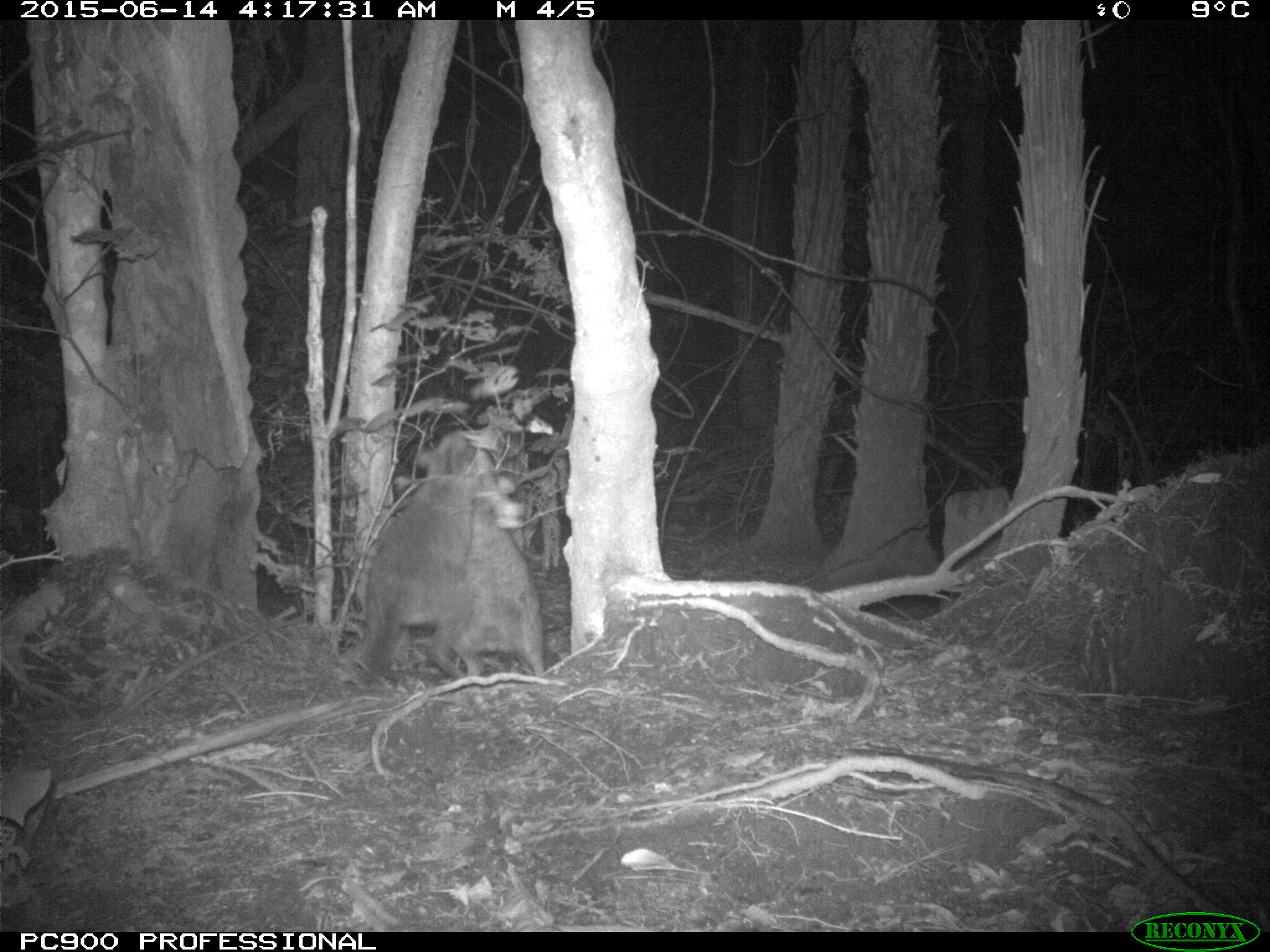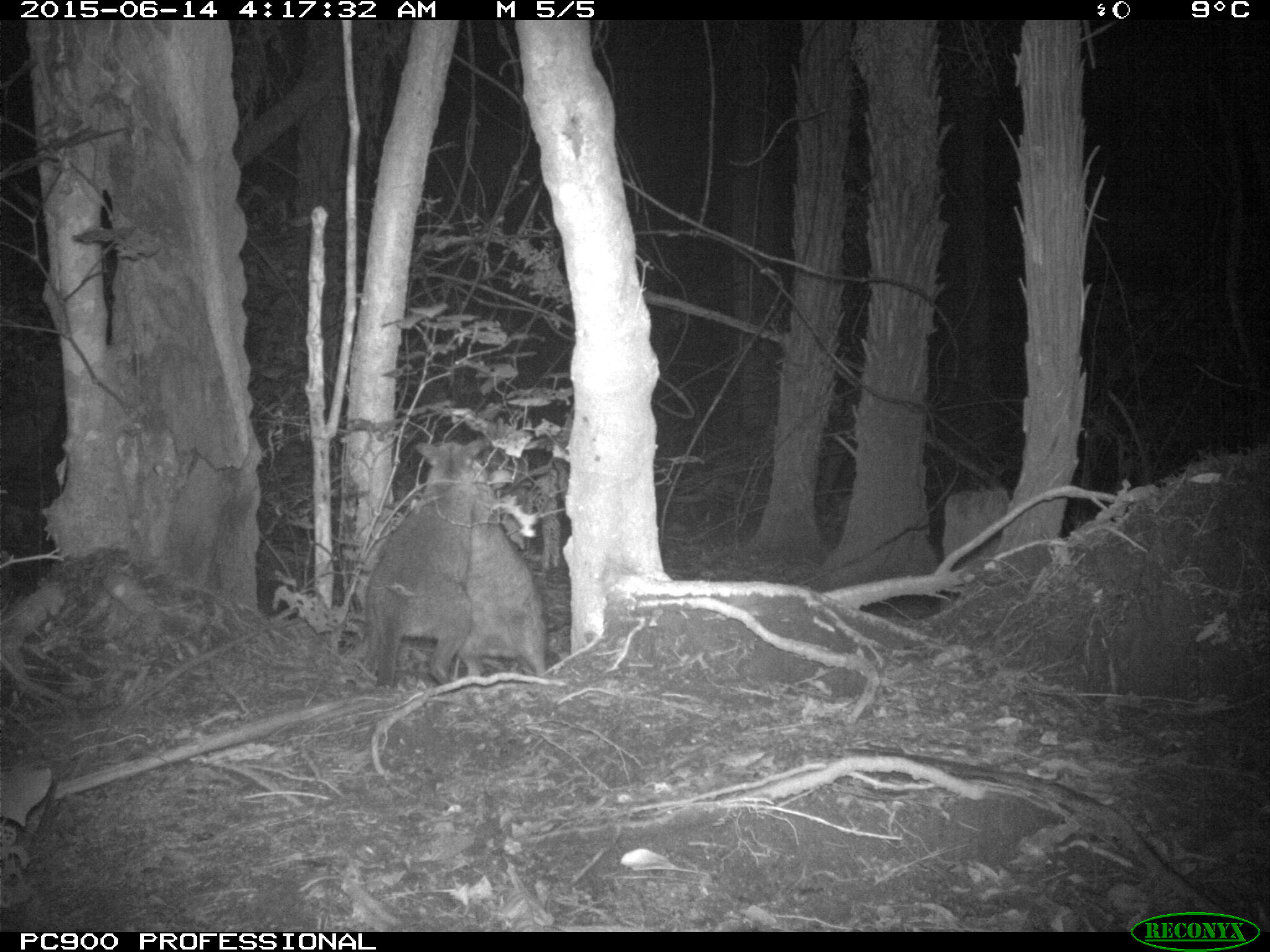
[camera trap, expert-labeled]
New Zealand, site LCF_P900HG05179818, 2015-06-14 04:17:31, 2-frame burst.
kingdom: Animalia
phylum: Chordata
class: Mammalia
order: Diprotodontia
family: Macropodidae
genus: Notamacropus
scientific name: Notamacropus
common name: wallaby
Wallaby (Notamacropus).